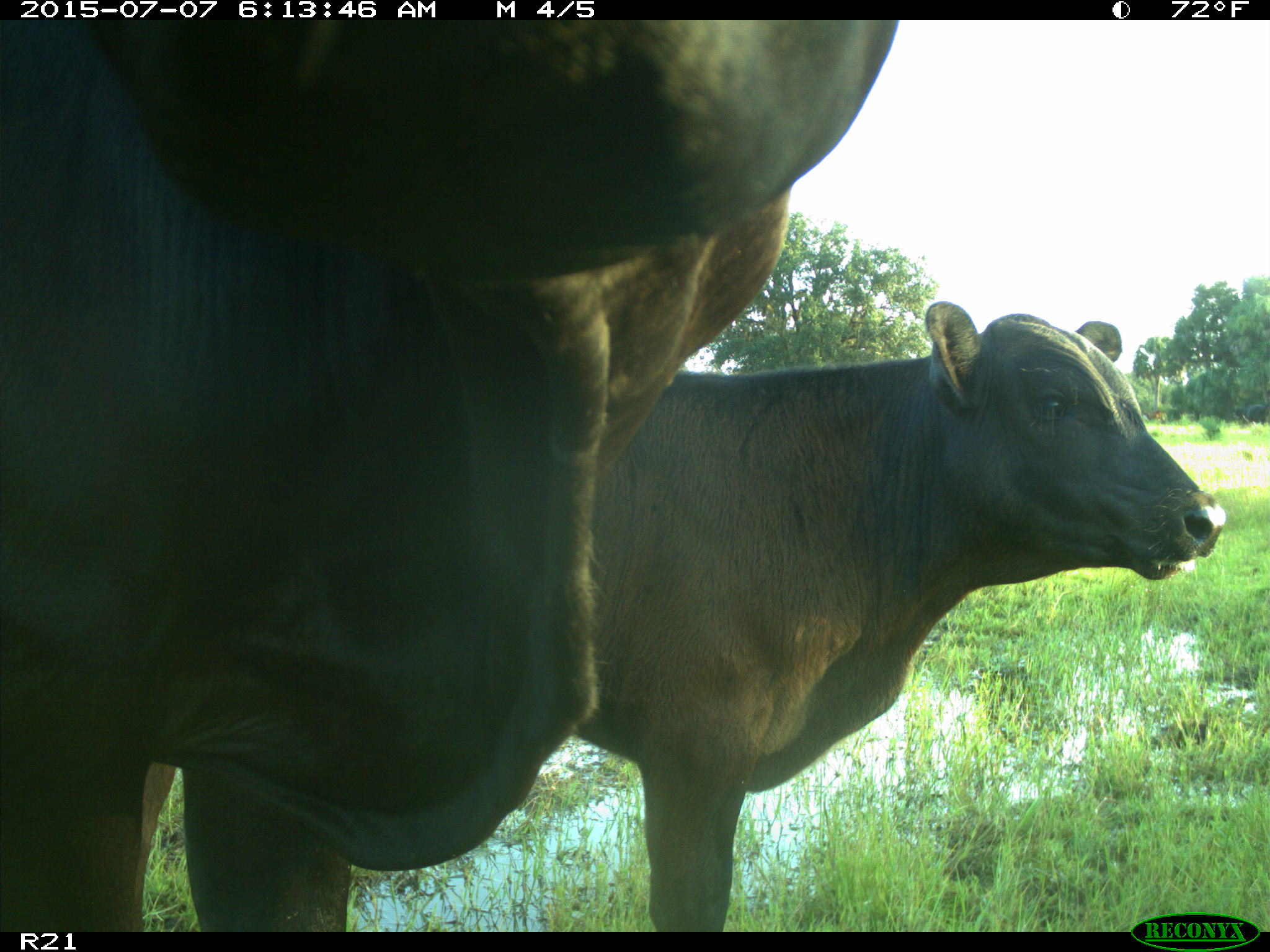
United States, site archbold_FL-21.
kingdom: Animalia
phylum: Chordata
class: Mammalia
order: Artiodactyla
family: Bovidae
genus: Bos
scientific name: Bos taurus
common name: domestic cow